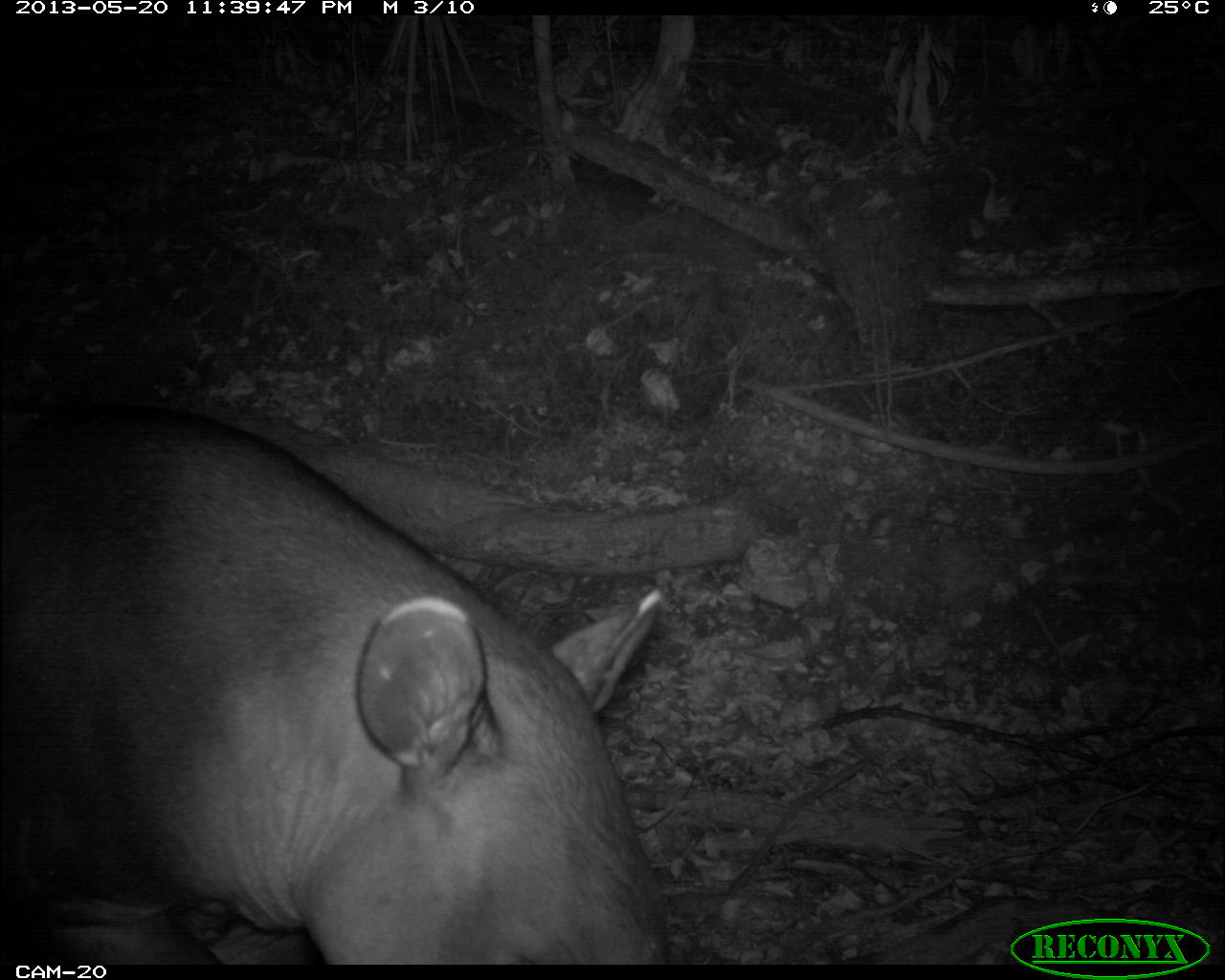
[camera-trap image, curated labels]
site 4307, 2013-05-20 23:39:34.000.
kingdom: Animalia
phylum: Chordata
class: Mammalia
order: Perissodactyla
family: Tapiridae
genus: Tapirus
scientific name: Tapirus bairdii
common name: baird's tapir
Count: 1.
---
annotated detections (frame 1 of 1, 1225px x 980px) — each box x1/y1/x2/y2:
tapirus bairdii: 0/401/669/964